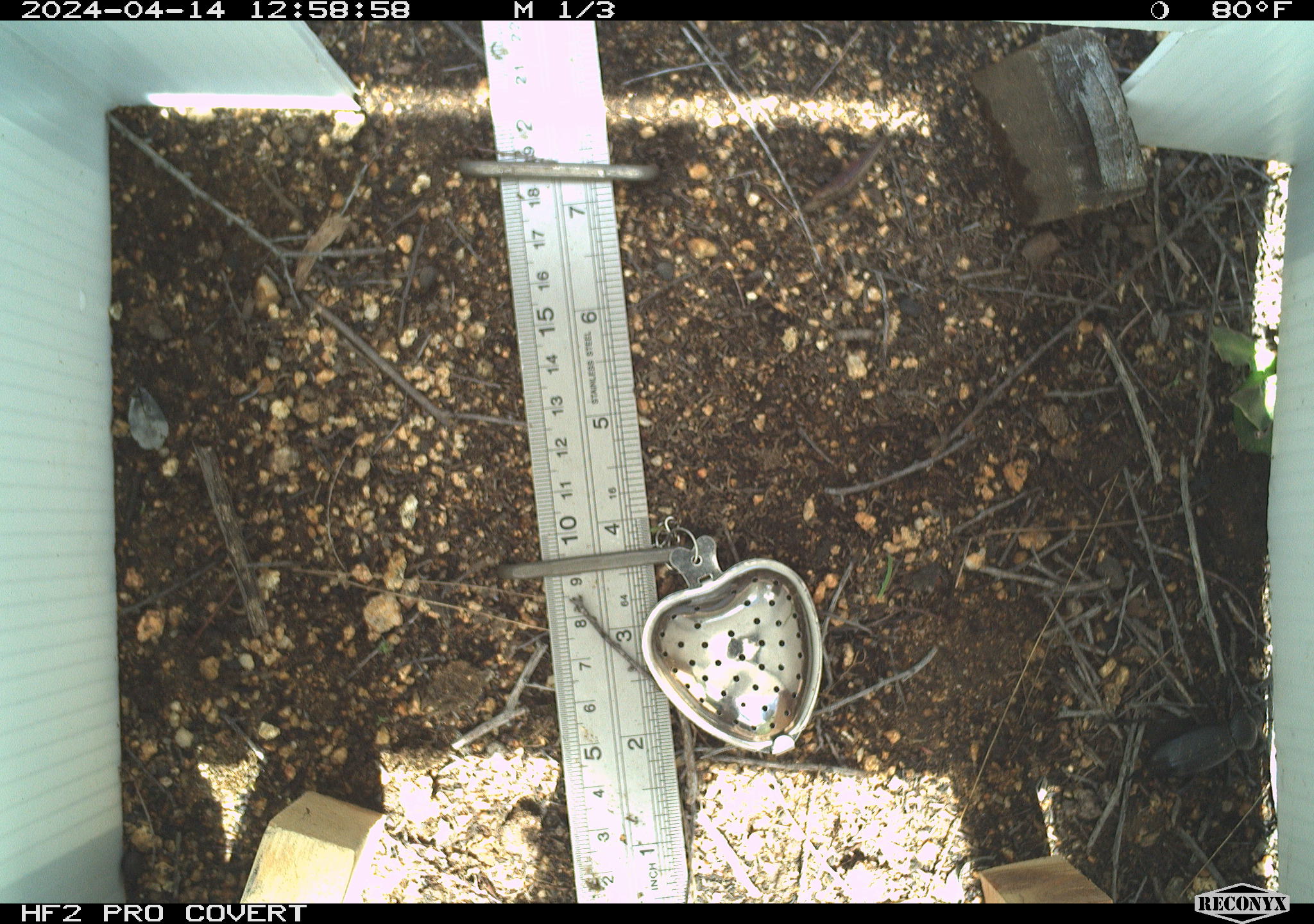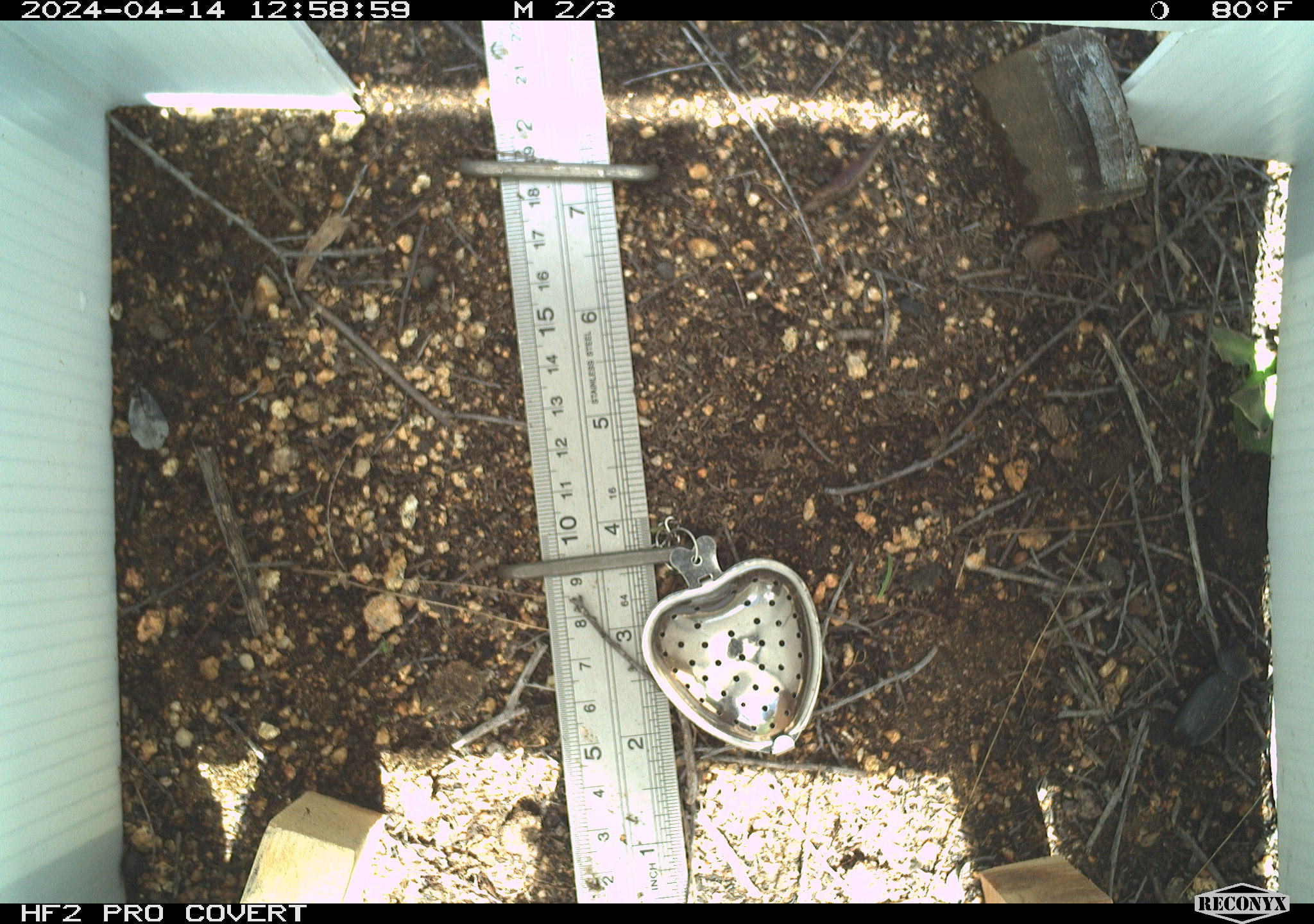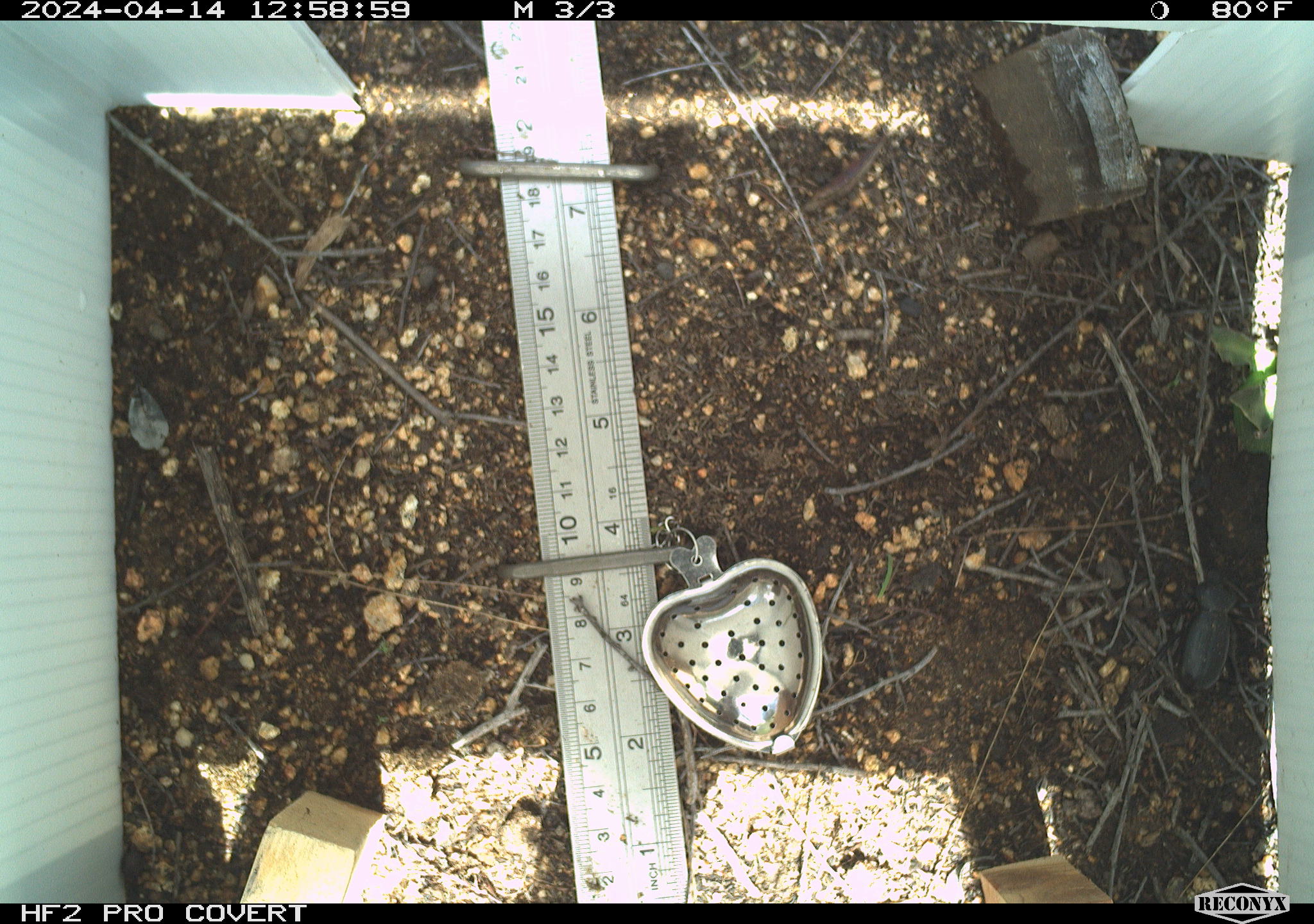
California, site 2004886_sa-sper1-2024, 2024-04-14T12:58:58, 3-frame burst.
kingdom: Animalia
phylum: Arthropoda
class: Insecta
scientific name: Insecta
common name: insect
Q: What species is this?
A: Insect (Insecta).